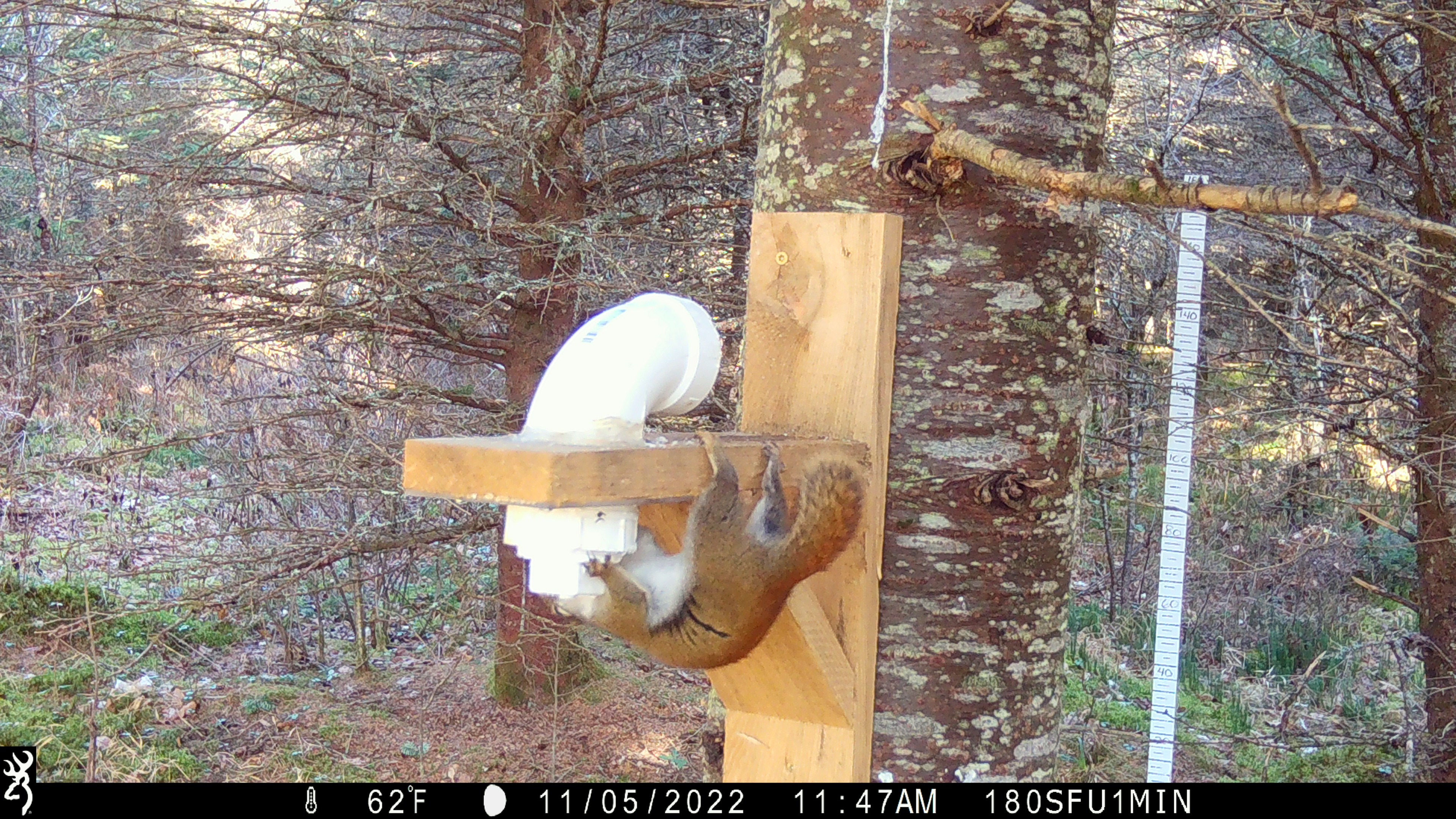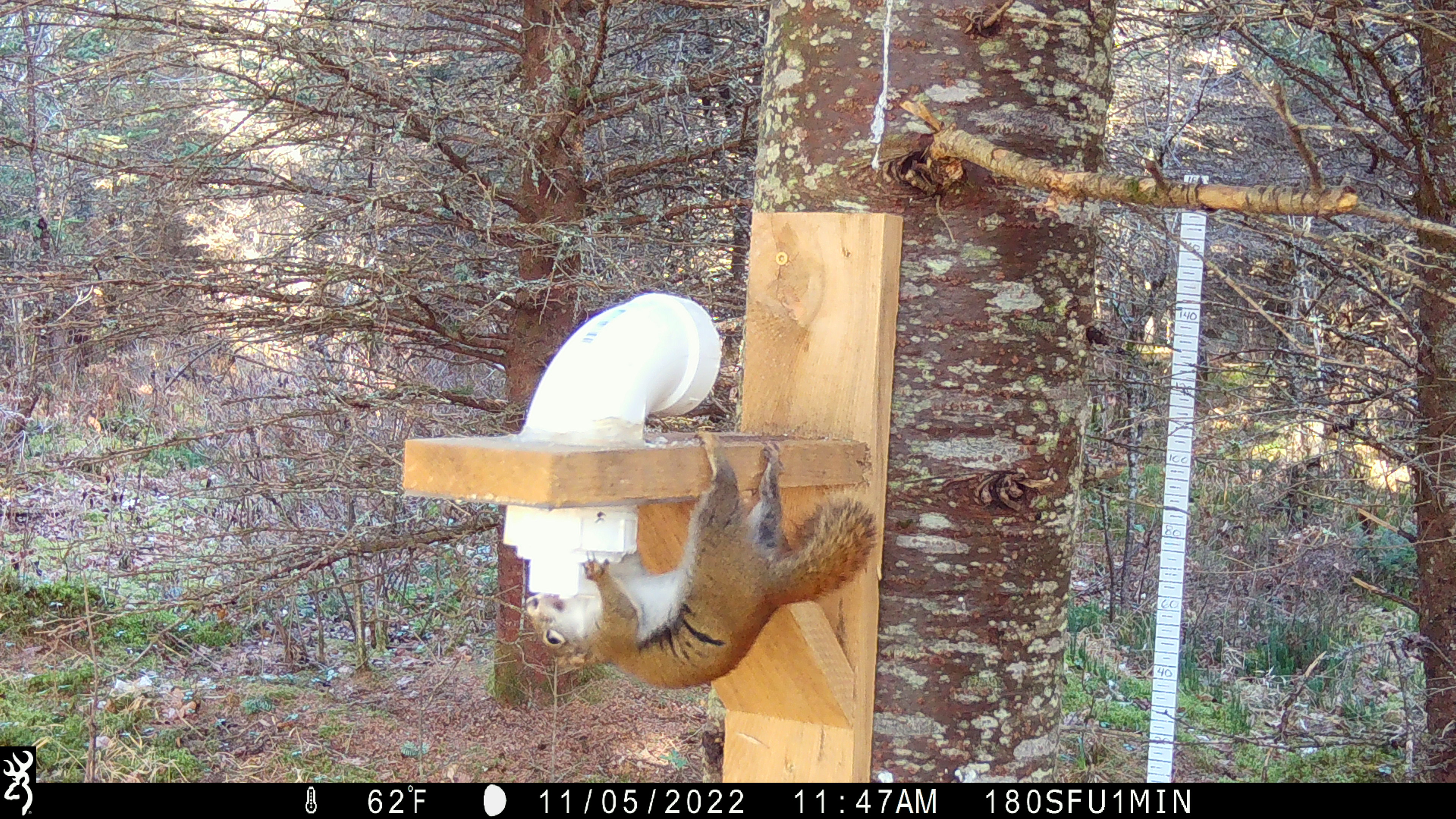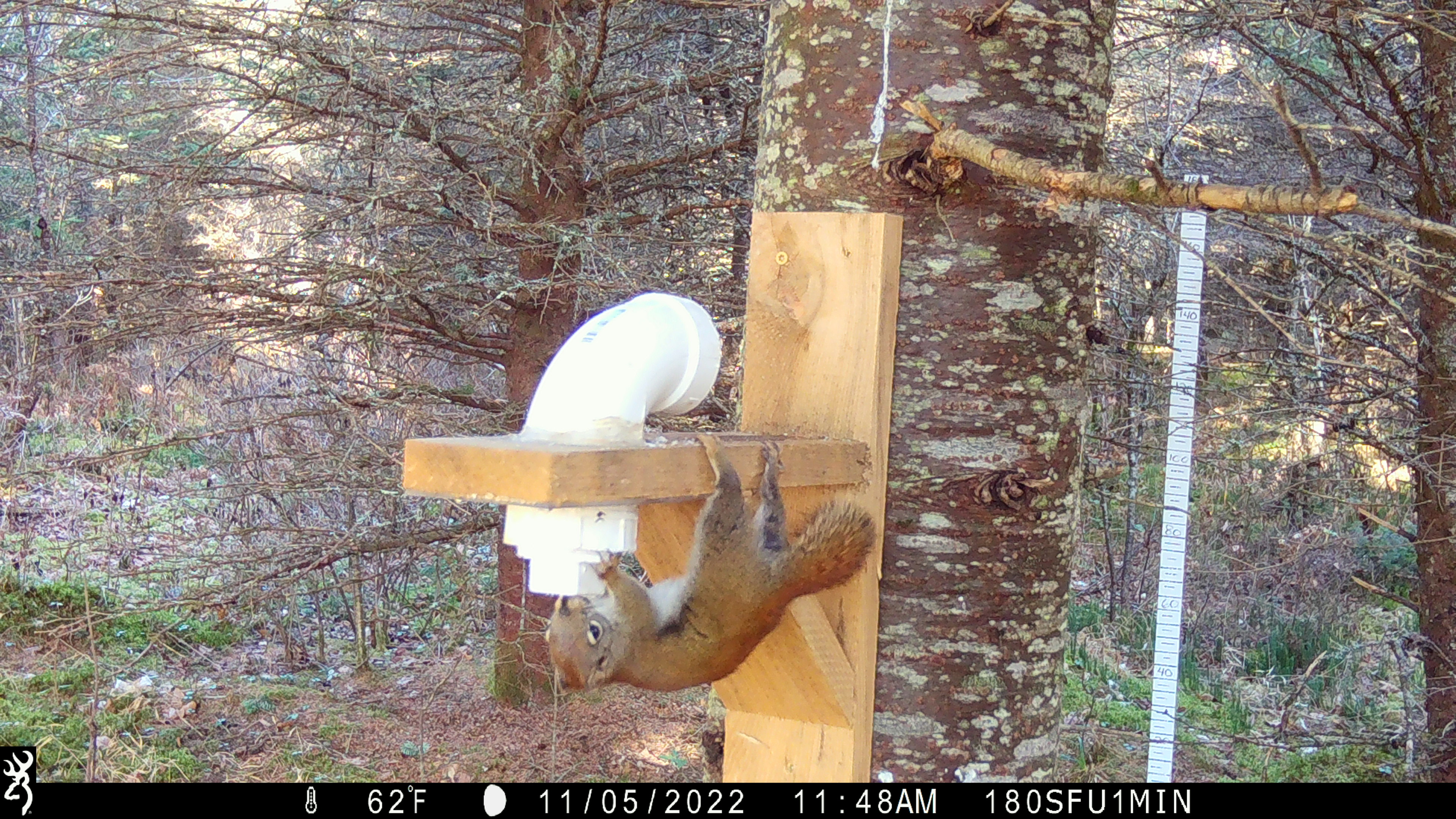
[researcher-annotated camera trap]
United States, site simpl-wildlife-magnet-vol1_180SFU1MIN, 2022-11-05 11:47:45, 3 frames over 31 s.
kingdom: Animalia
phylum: Chordata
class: Mammalia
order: Rodentia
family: Sciuridae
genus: Tamiasciurus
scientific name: Tamiasciurus hudsonicus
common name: red squirrel